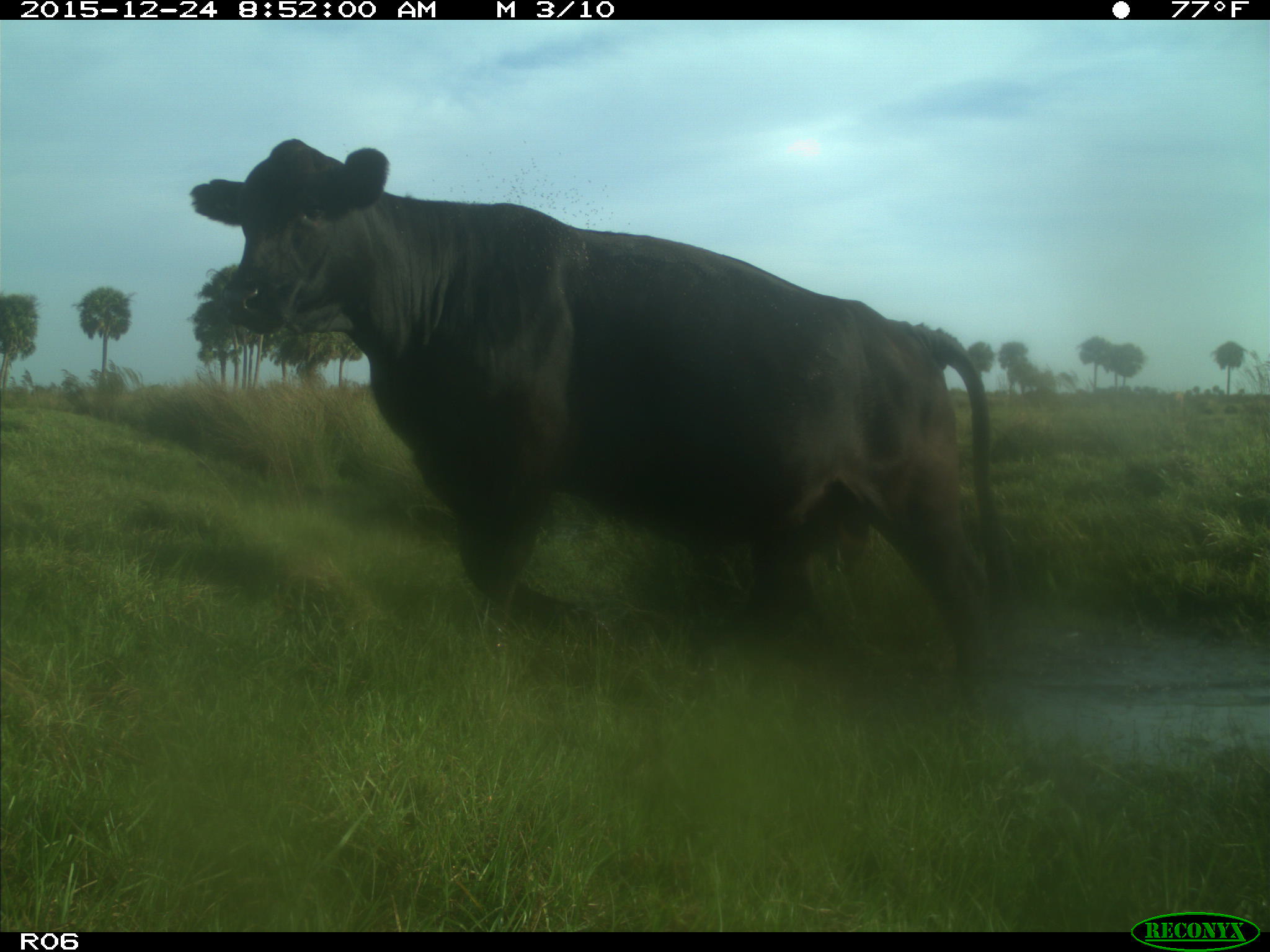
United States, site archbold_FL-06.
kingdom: Animalia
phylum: Chordata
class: Mammalia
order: Artiodactyla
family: Bovidae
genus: Bos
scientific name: Bos taurus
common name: domestic cow